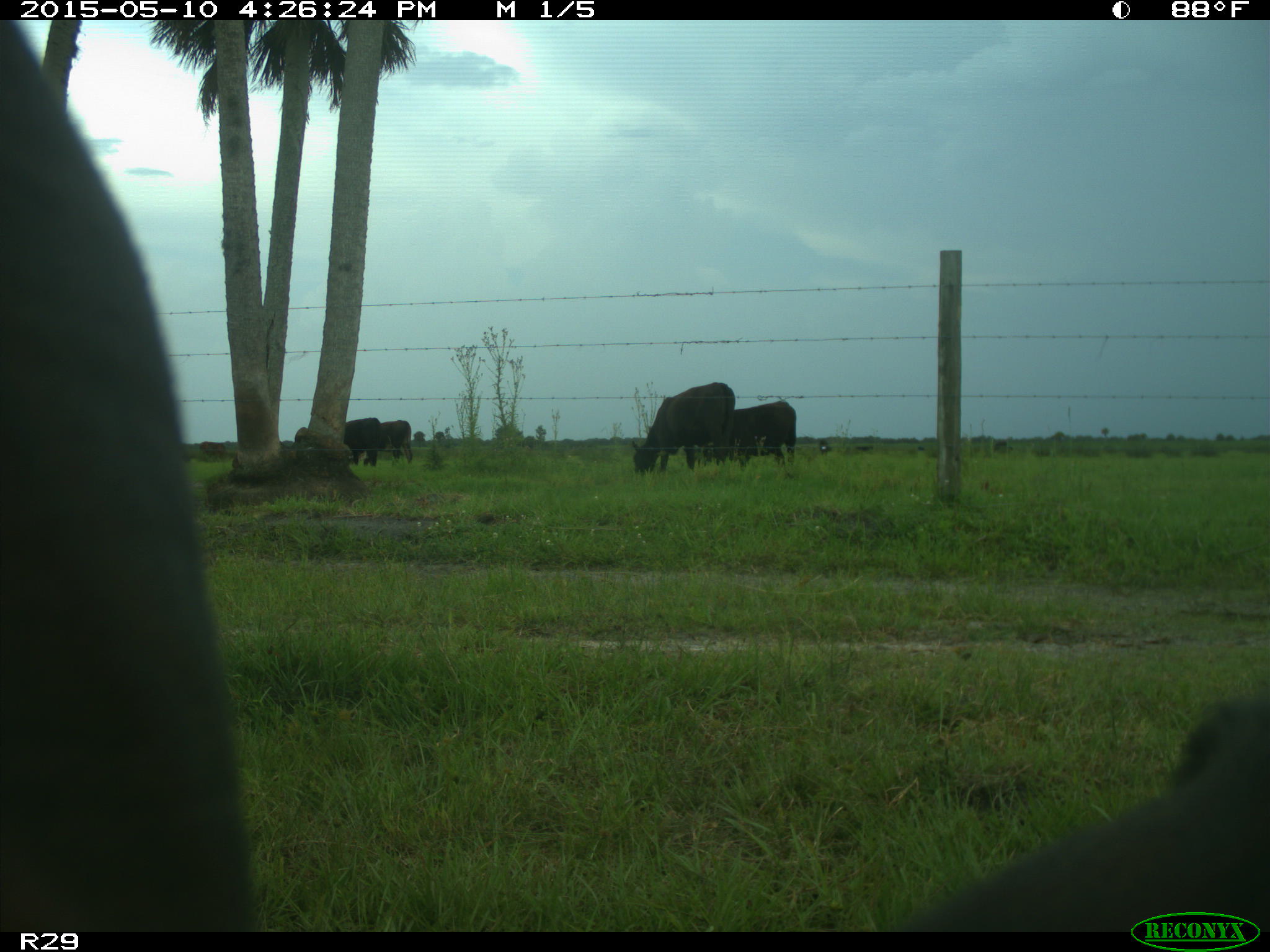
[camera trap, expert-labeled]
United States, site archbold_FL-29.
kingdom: Animalia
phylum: Chordata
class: Mammalia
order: Artiodactyla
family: Bovidae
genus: Bos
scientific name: Bos taurus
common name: domestic cow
Bos taurus (domestic cow).